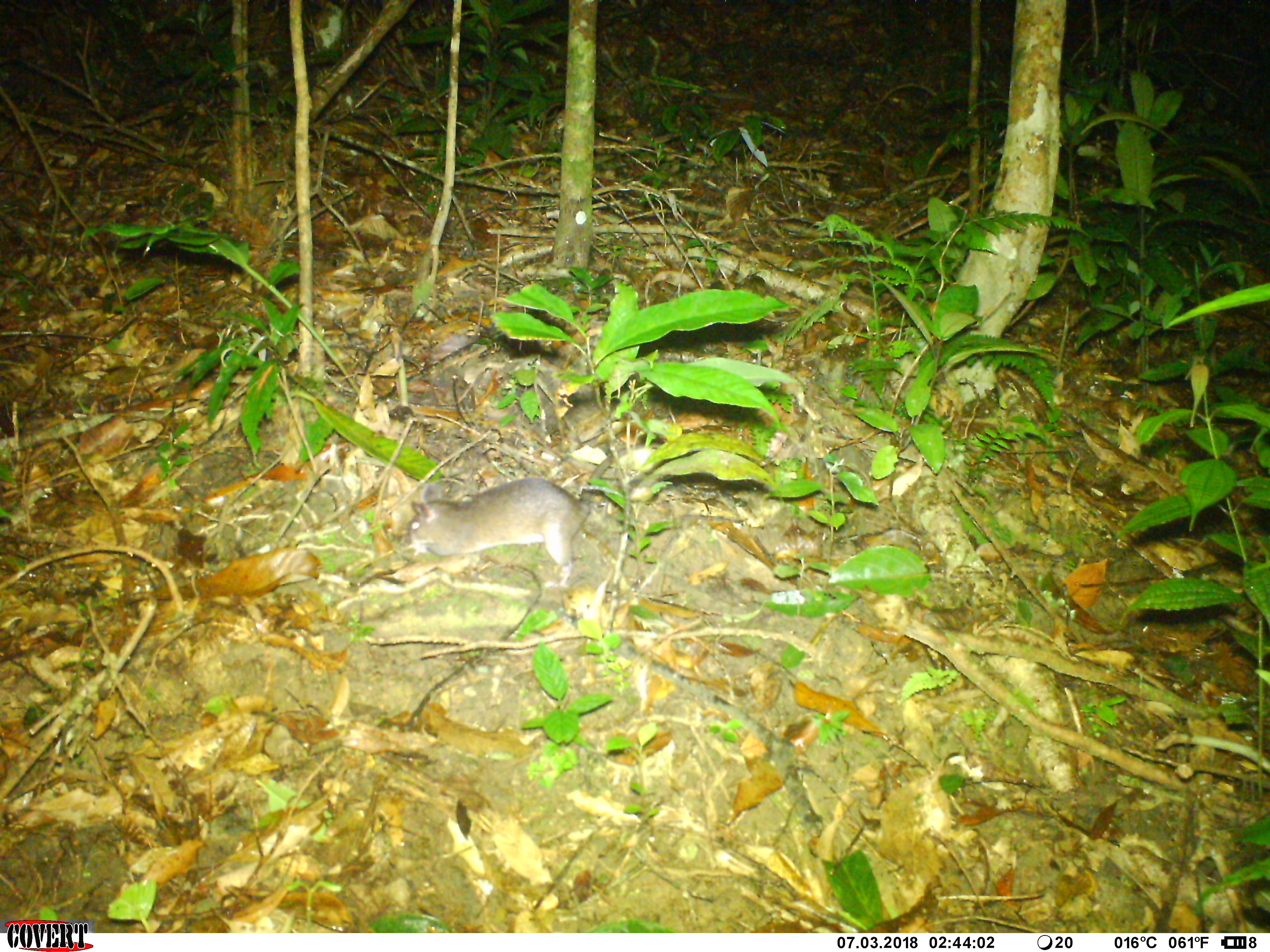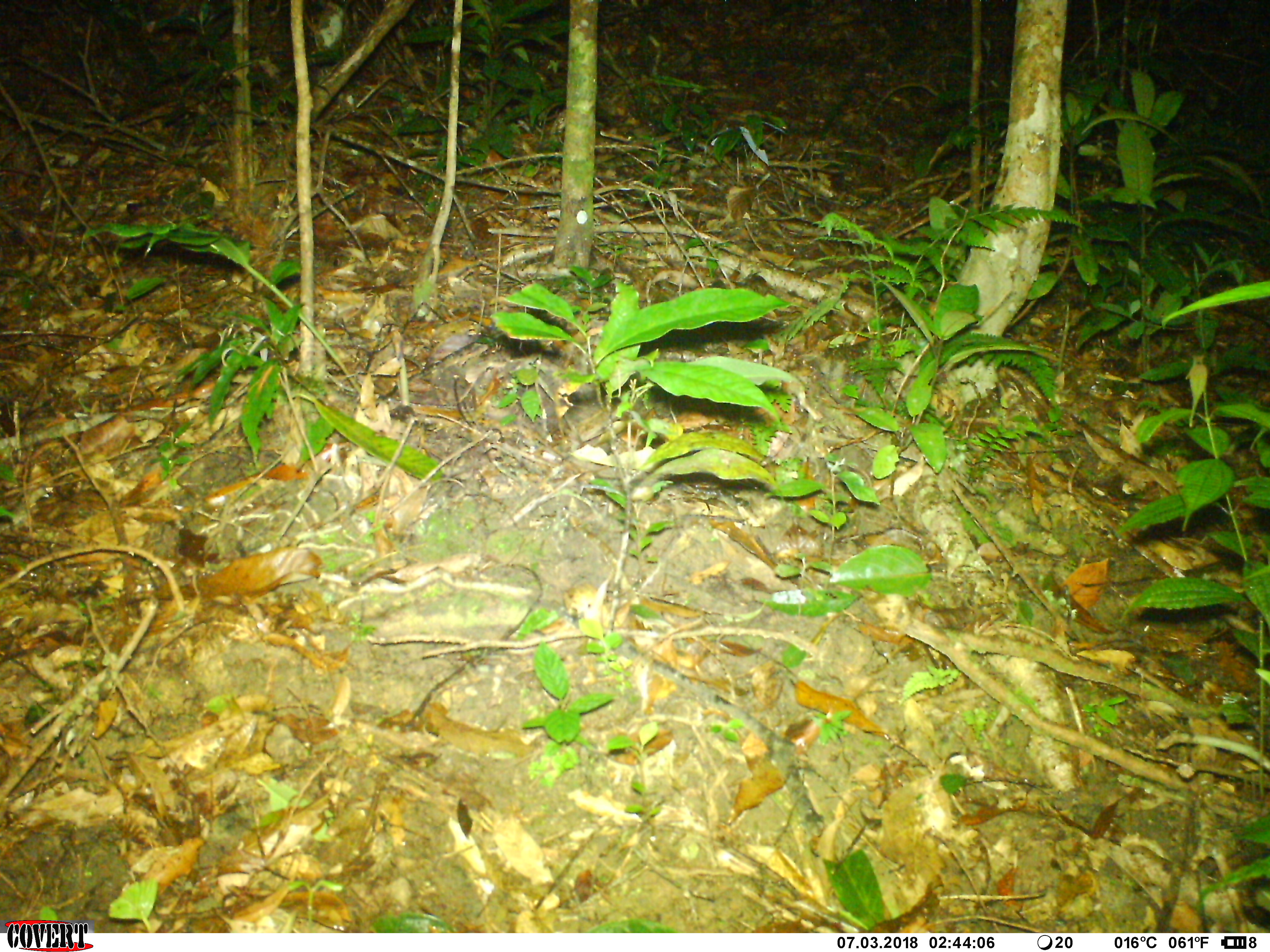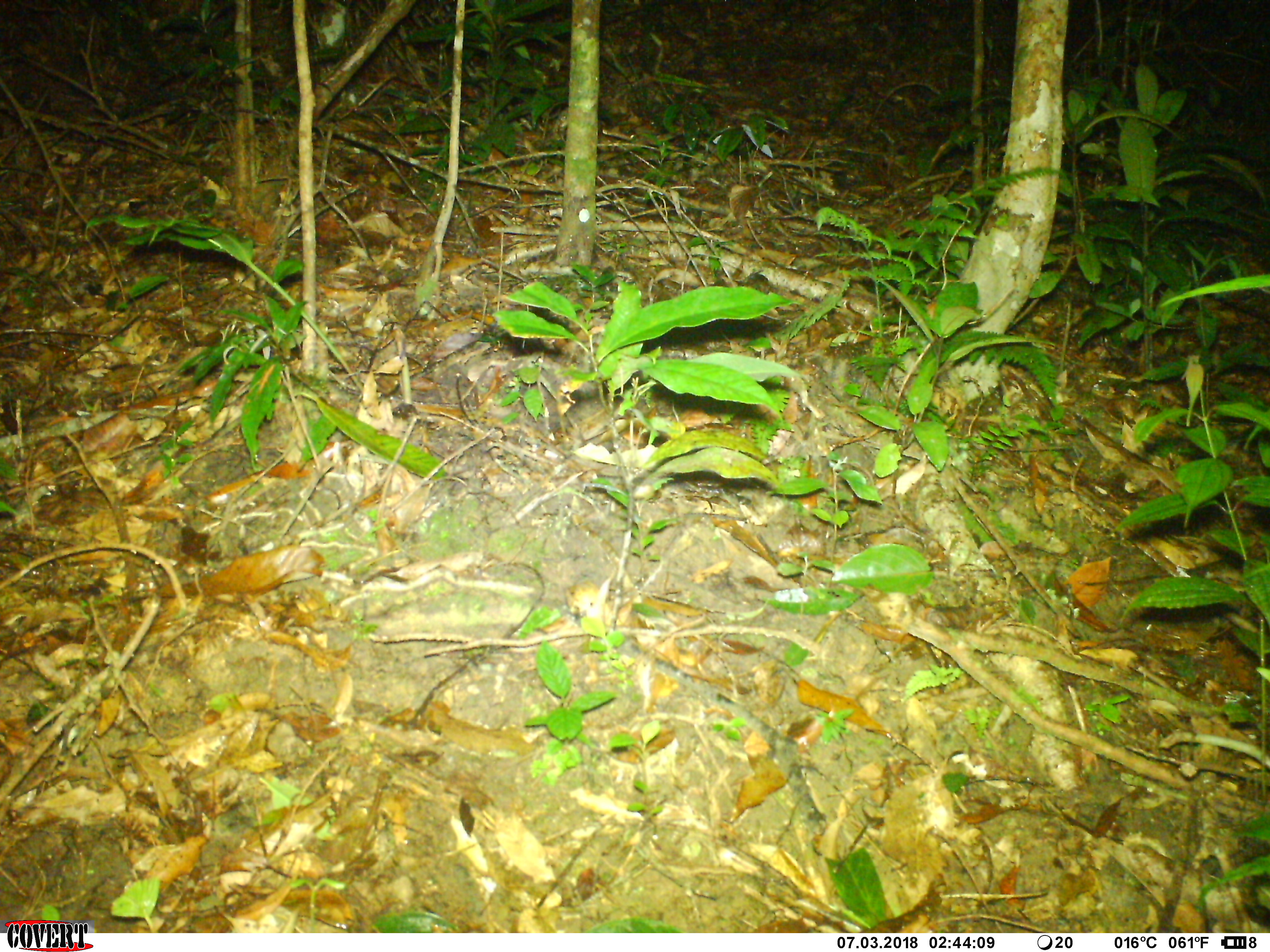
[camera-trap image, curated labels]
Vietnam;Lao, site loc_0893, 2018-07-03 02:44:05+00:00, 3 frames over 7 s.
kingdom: Animalia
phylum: Chordata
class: Mammalia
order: Rodentia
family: Muridae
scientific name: Muridae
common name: old-world mice and rats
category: unidentified murid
Unidentified murid (old-world mice and rats) (Muridae). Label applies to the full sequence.